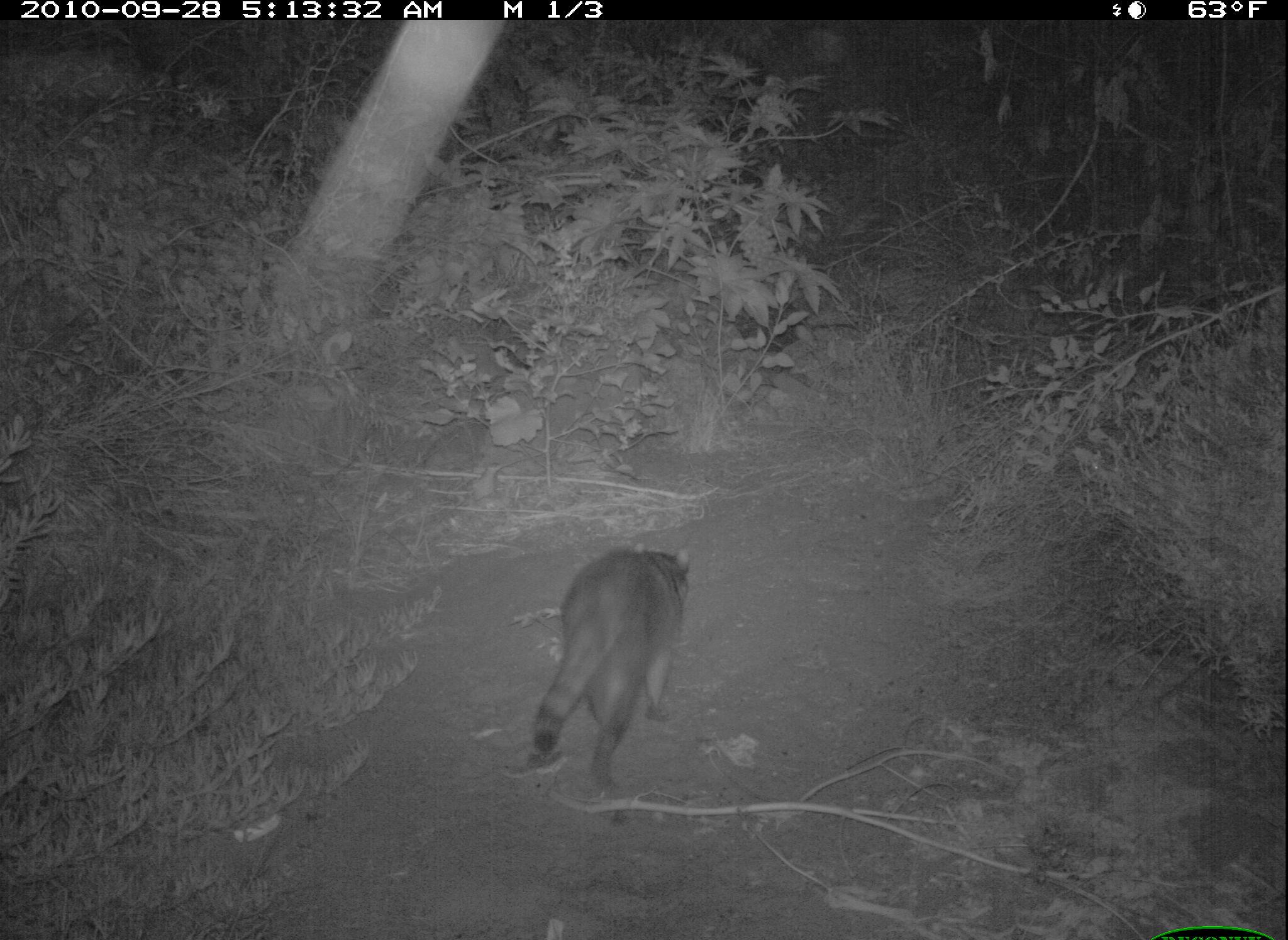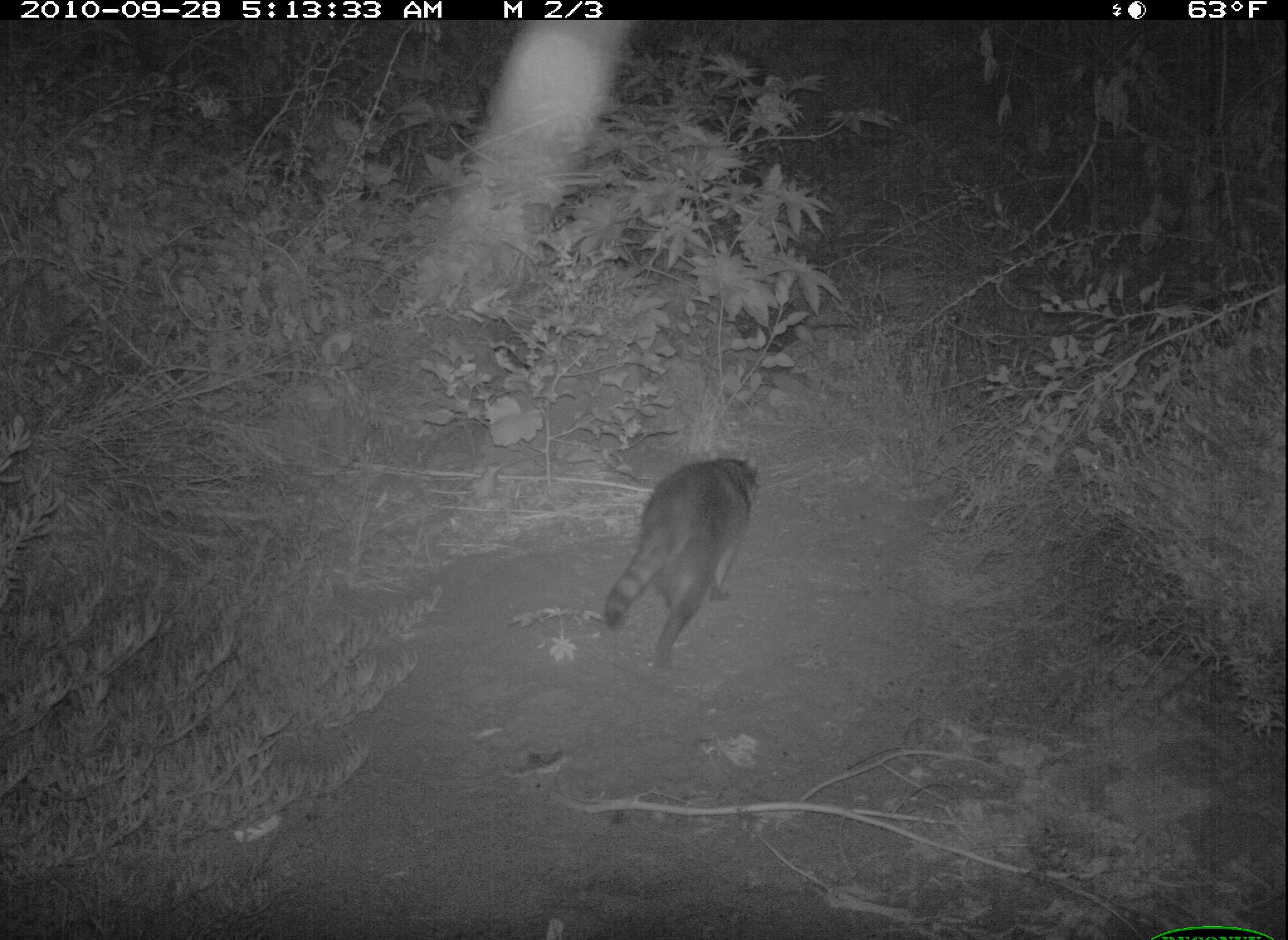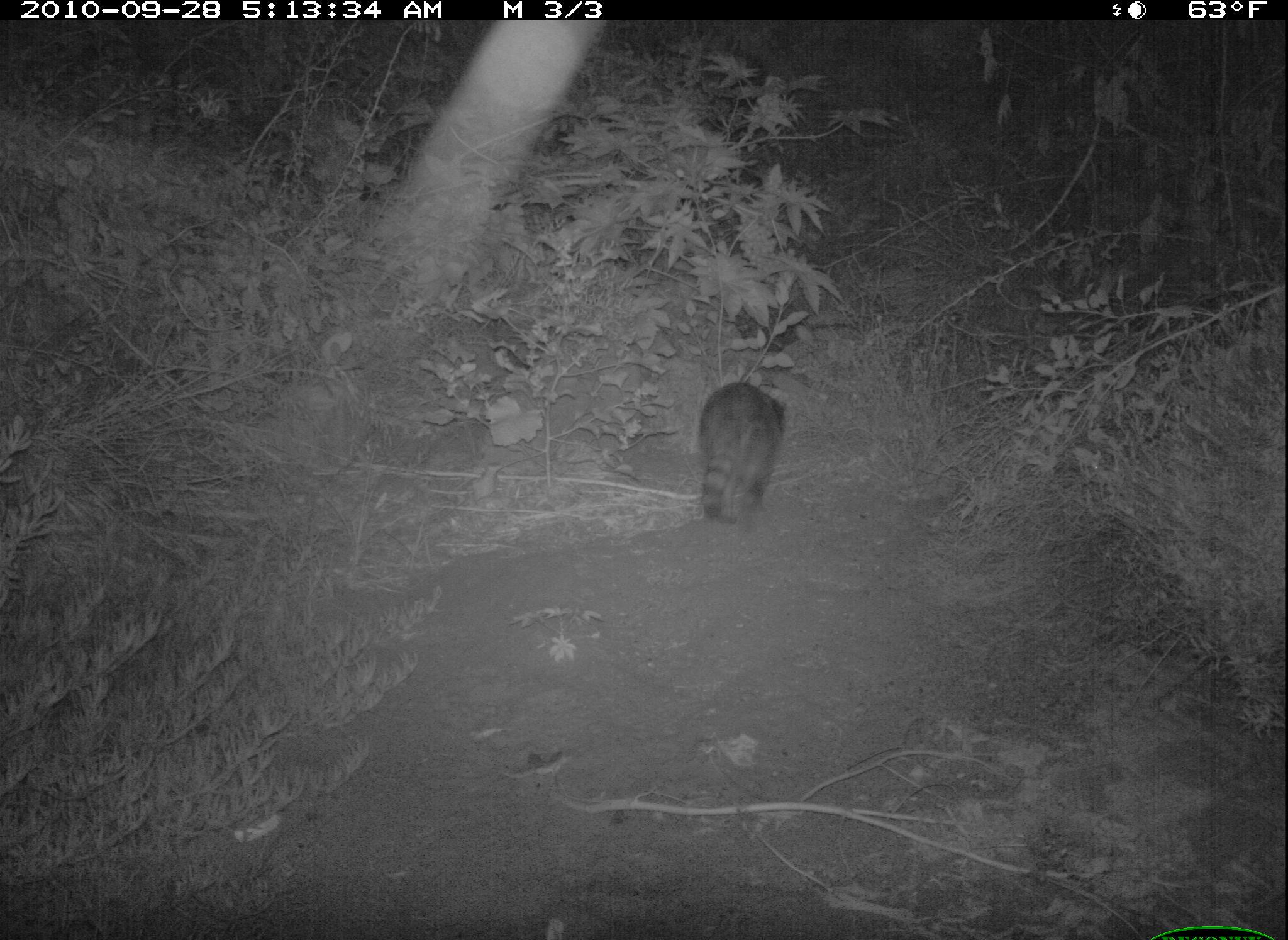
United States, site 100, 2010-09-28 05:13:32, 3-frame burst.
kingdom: Animalia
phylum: Chordata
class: Mammalia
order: Carnivora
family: Procyonidae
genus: Procyon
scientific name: Procyon lotor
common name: raccoon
Raccoon (Procyon lotor).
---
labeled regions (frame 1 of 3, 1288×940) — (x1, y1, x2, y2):
raccoon: (518, 533, 704, 799)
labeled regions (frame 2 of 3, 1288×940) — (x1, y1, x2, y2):
raccoon: (584, 443, 794, 660)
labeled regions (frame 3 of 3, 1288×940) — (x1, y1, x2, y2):
raccoon: (691, 372, 803, 535)